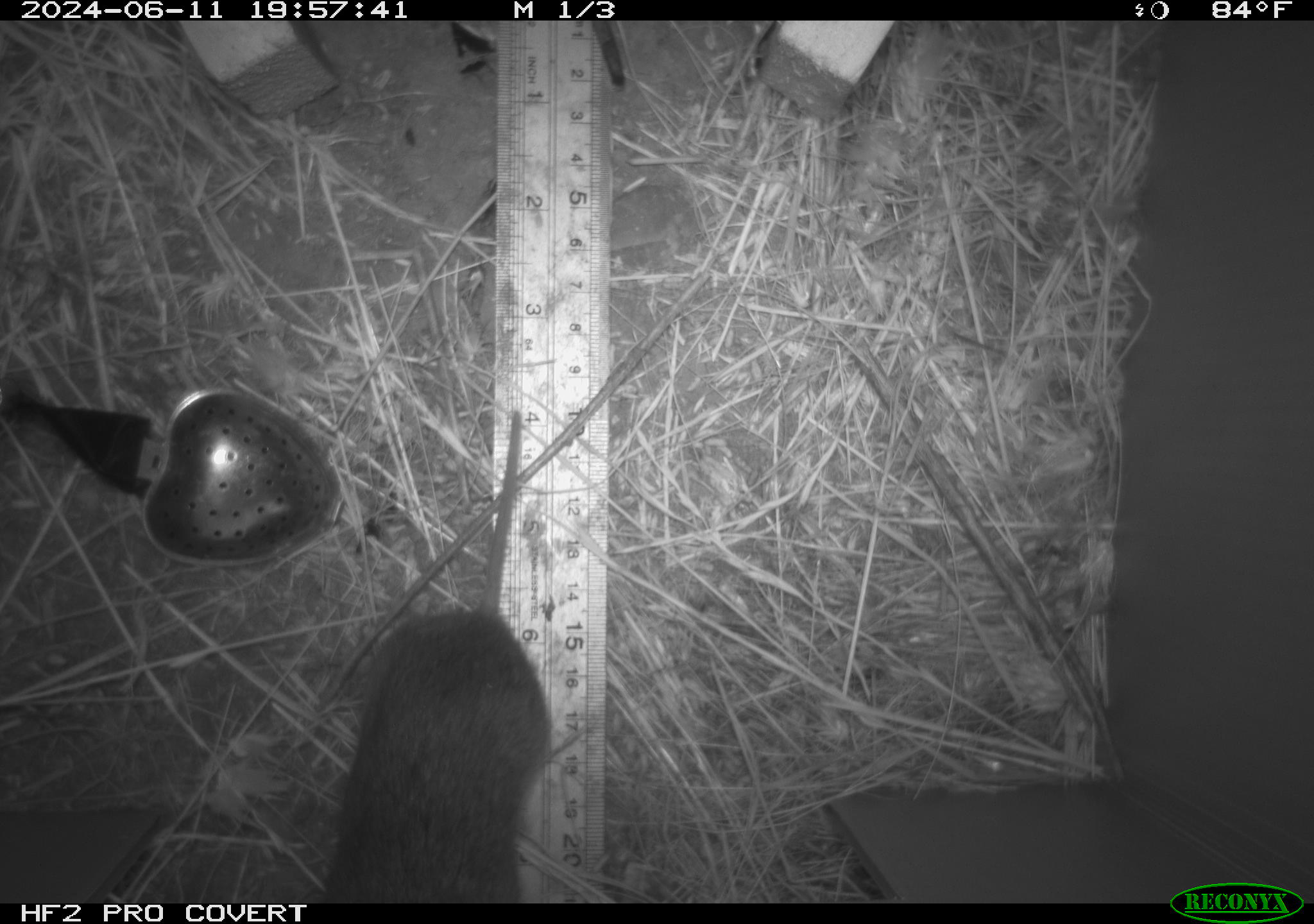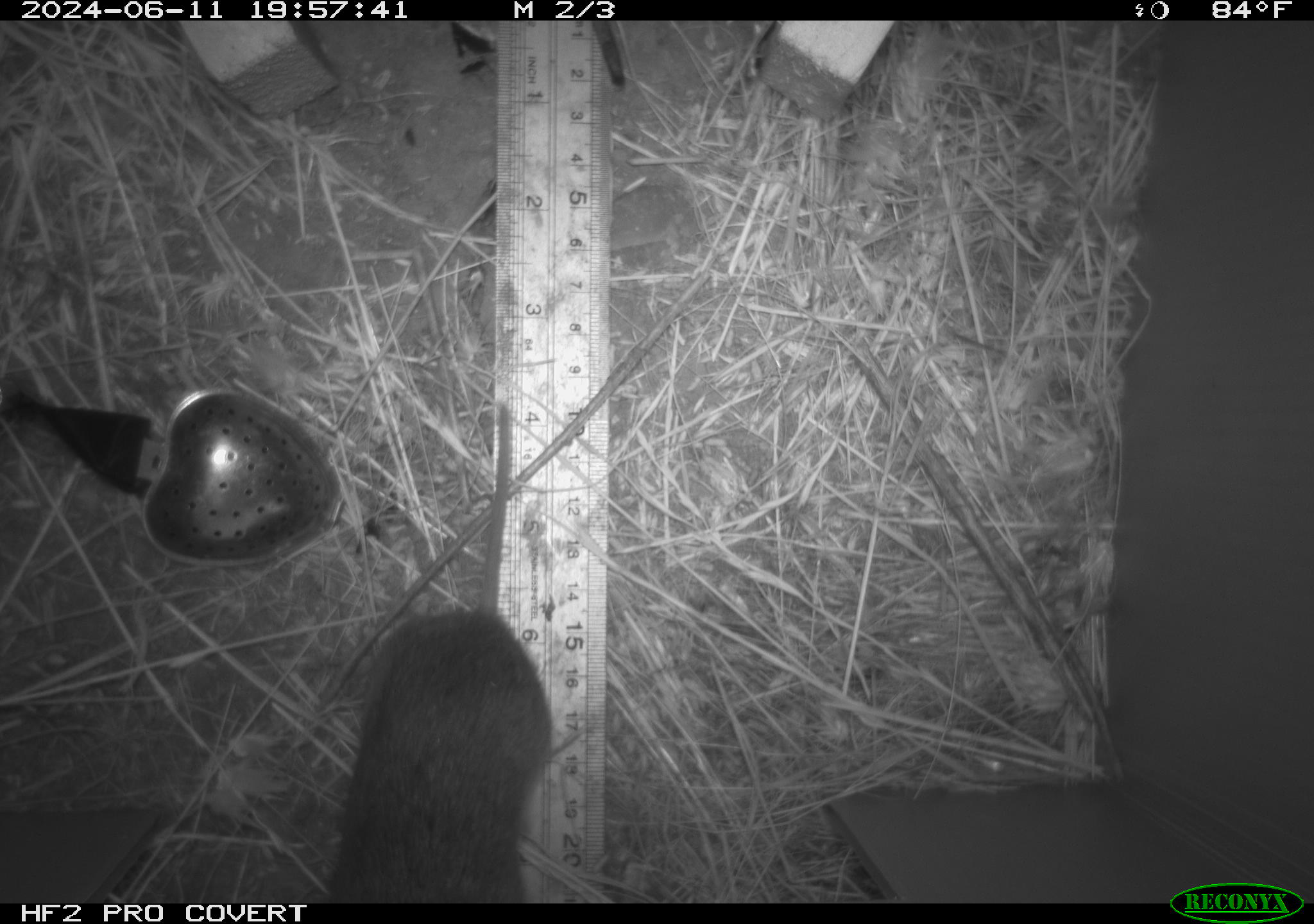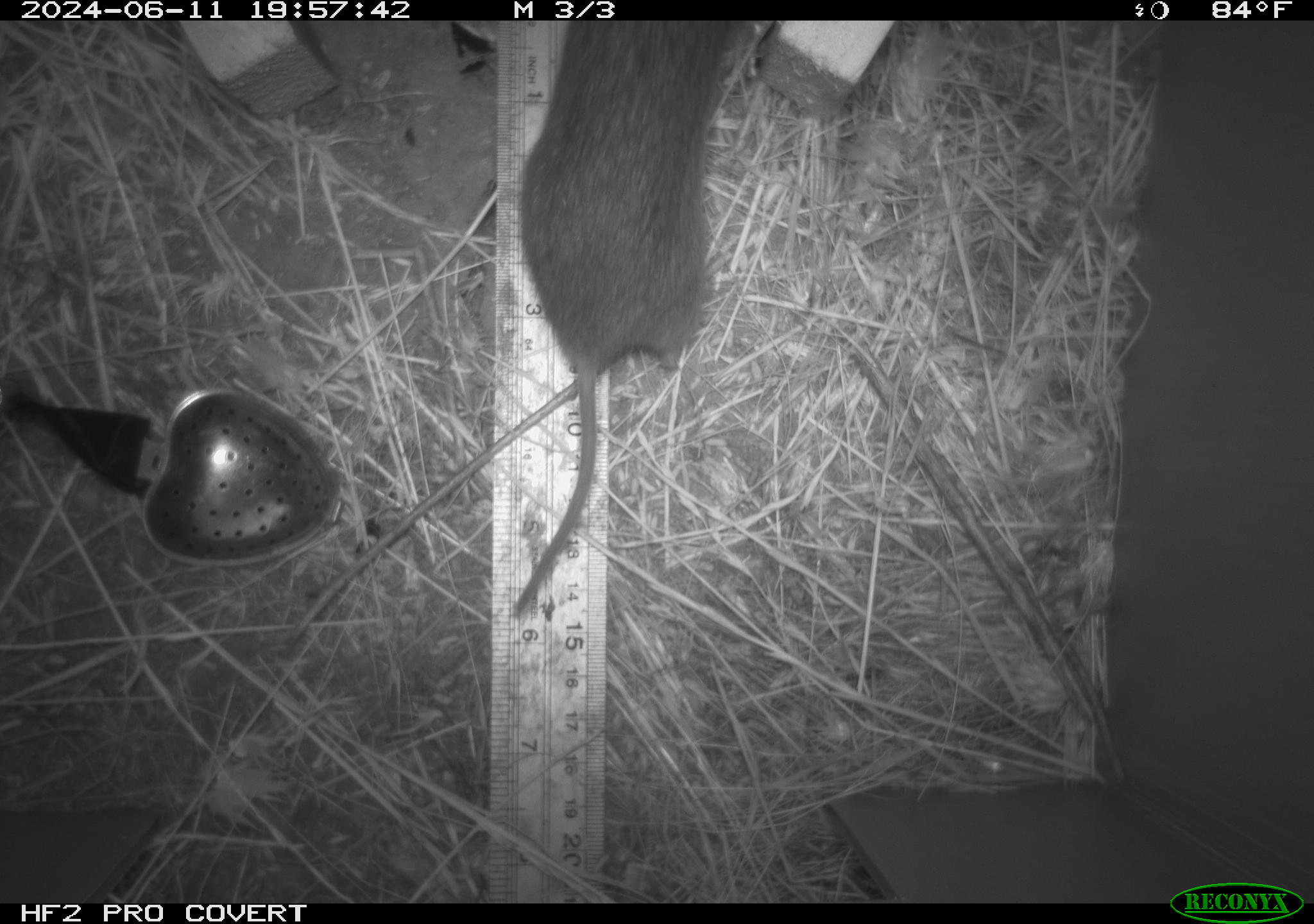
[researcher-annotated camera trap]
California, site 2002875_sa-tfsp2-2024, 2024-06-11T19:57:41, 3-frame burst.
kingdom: Animalia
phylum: Chordata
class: Mammalia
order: Rodentia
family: Cricetidae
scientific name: Arvicolinae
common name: voles, lemmings, and muskrats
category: arvicolinae subfamily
Arvicolinae subfamily (voles, lemmings, and muskrats) (Arvicolinae).